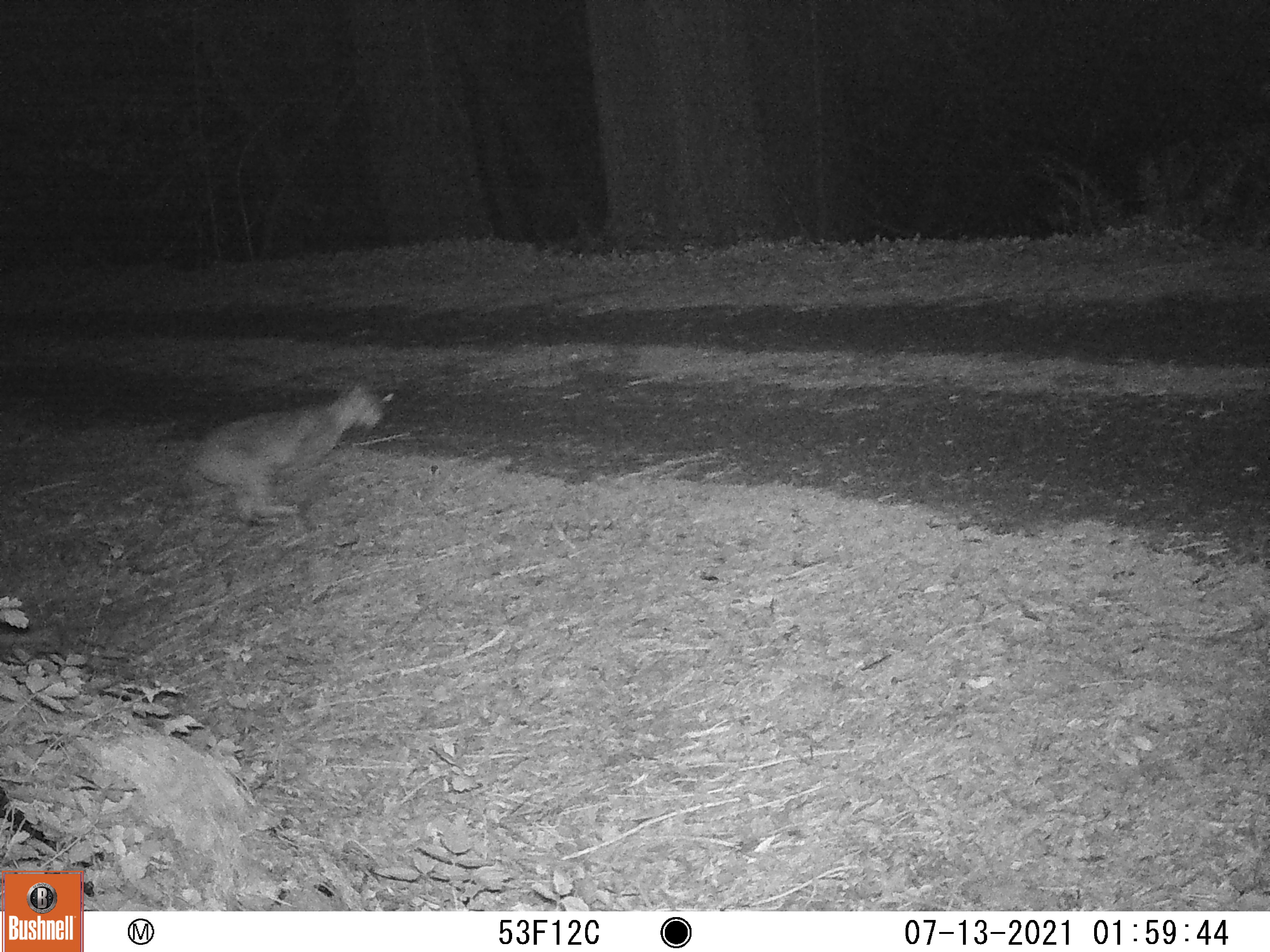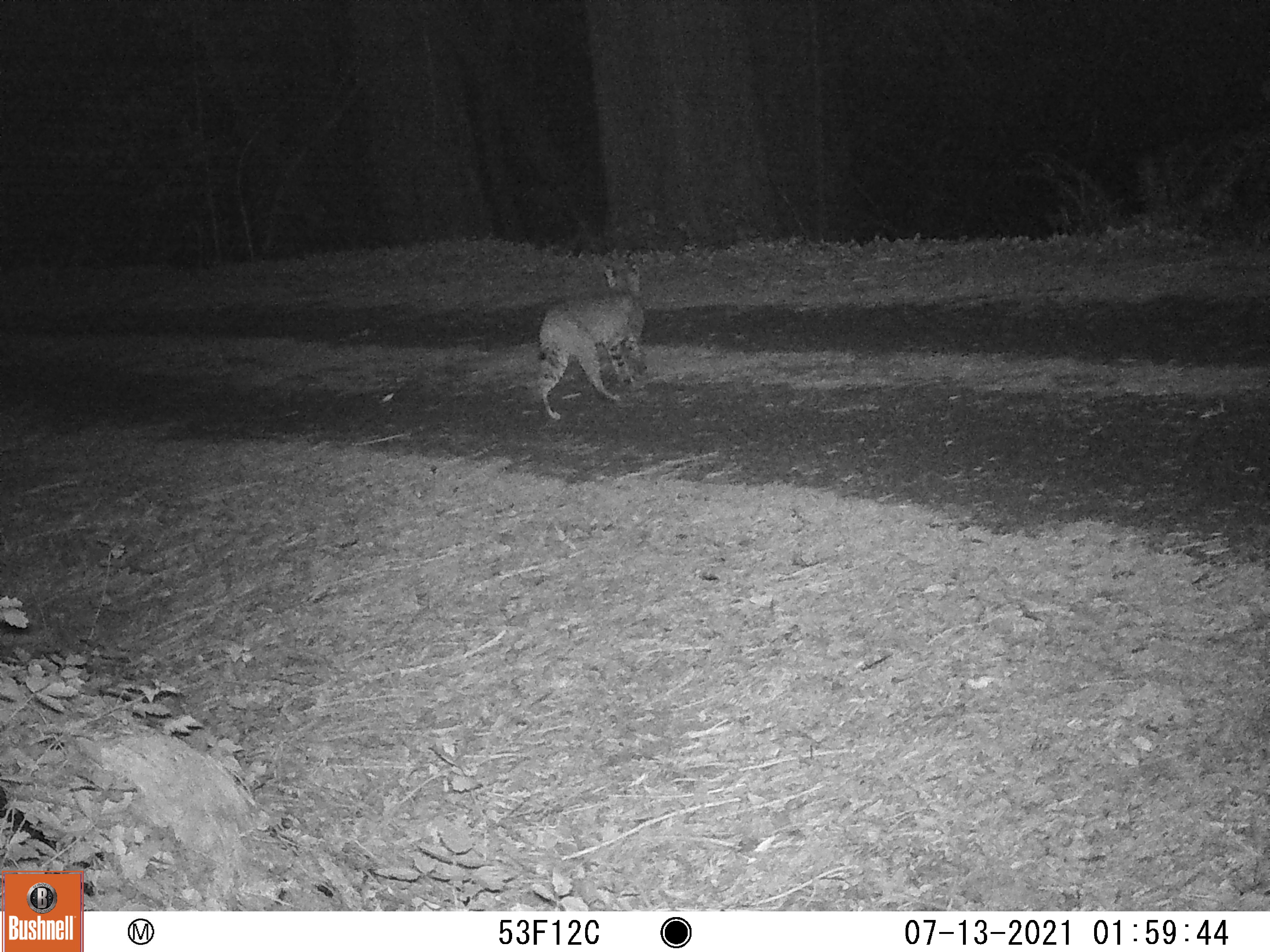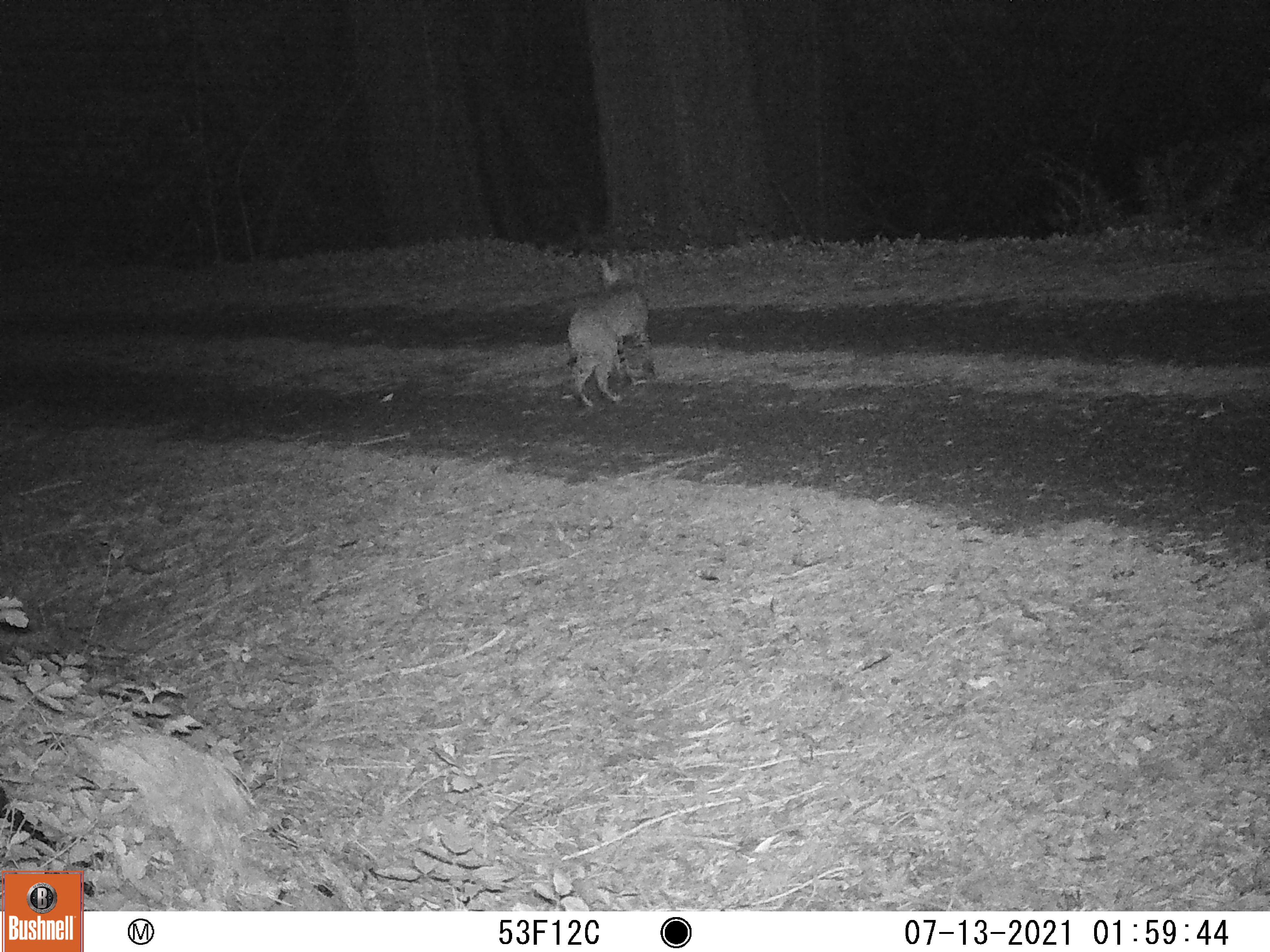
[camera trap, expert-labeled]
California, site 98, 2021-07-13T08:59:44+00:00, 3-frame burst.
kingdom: Animalia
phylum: Chordata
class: Mammalia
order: Carnivora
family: Felidae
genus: Lynx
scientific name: Lynx rufus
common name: bobcat